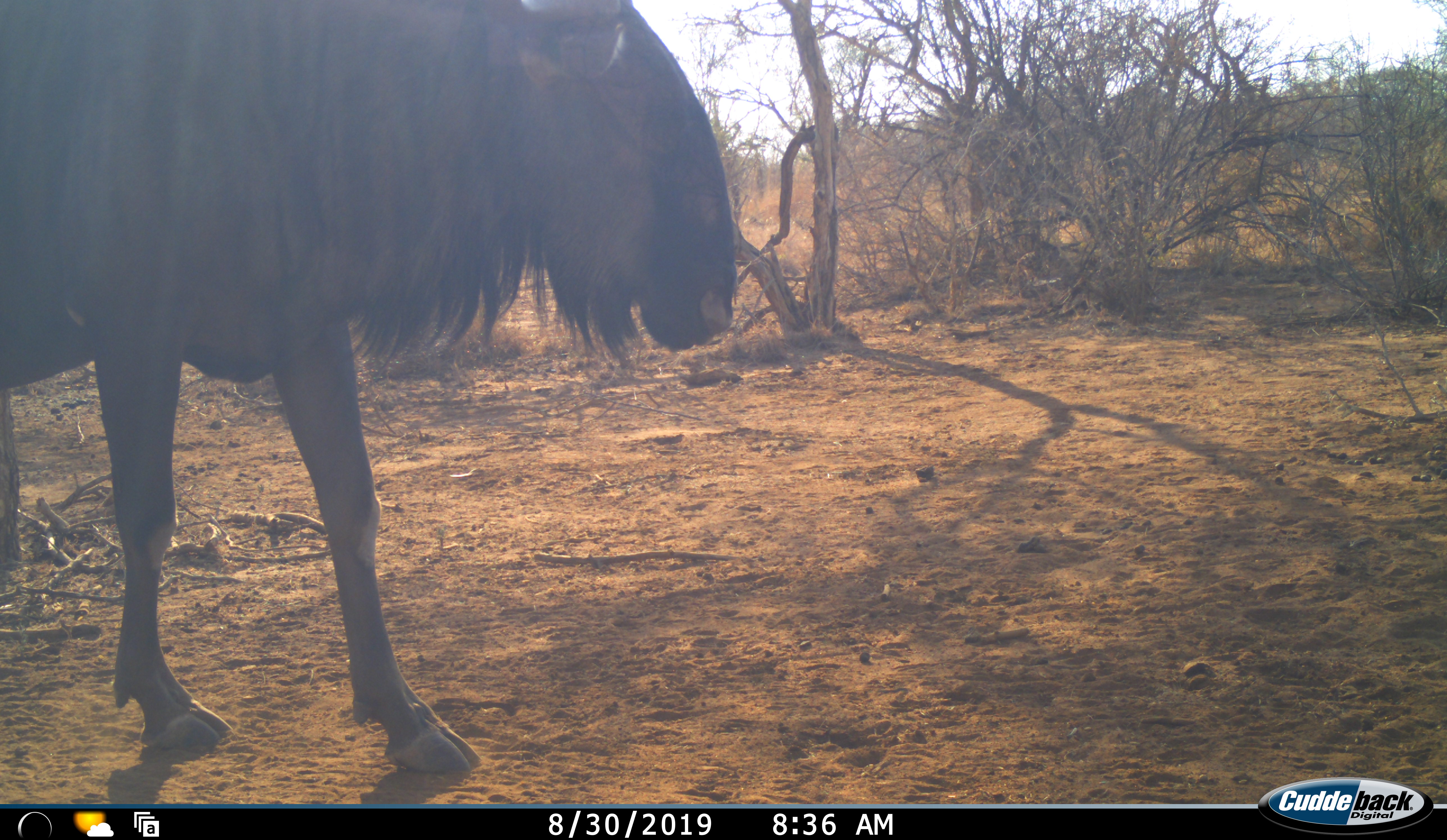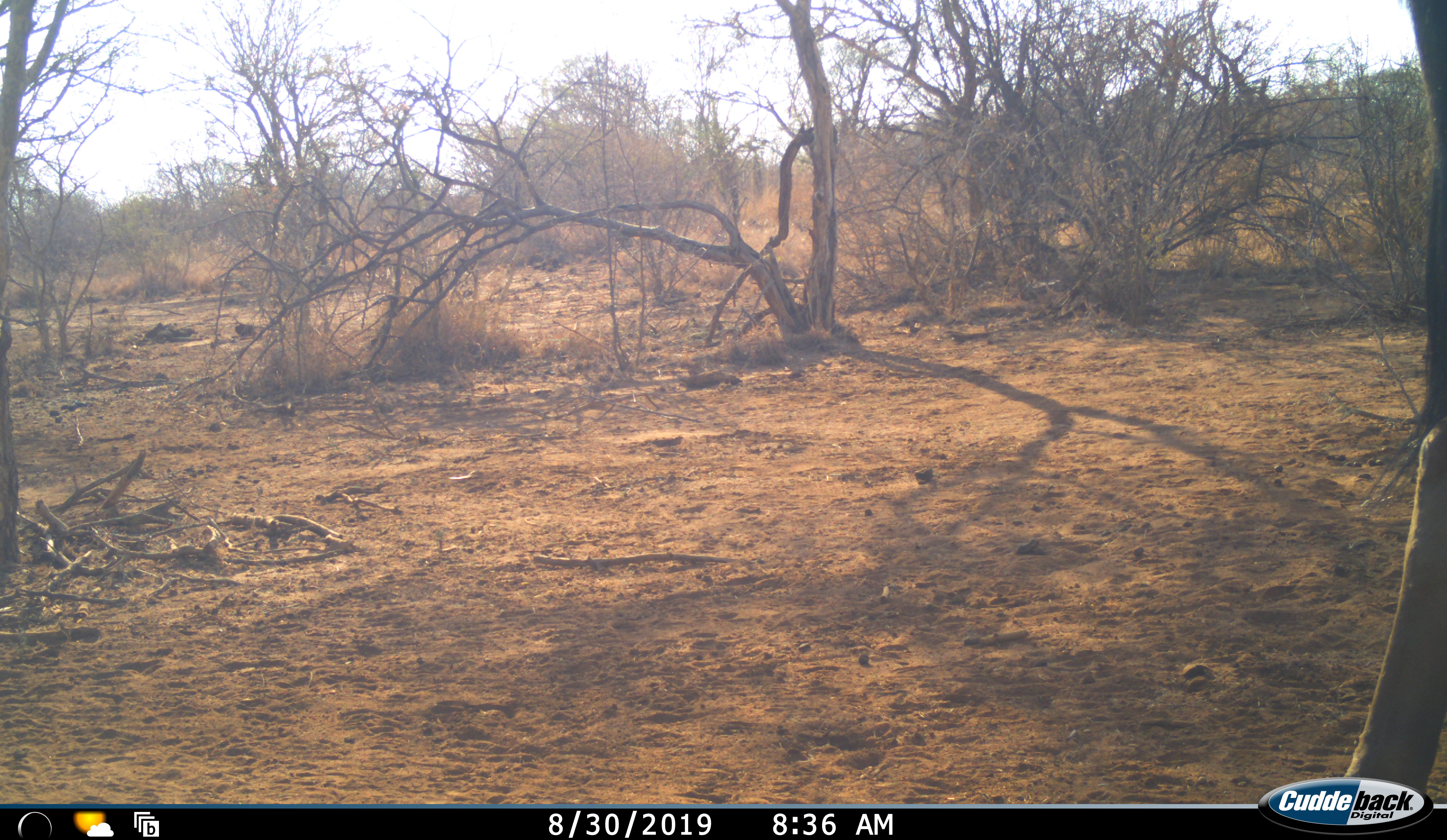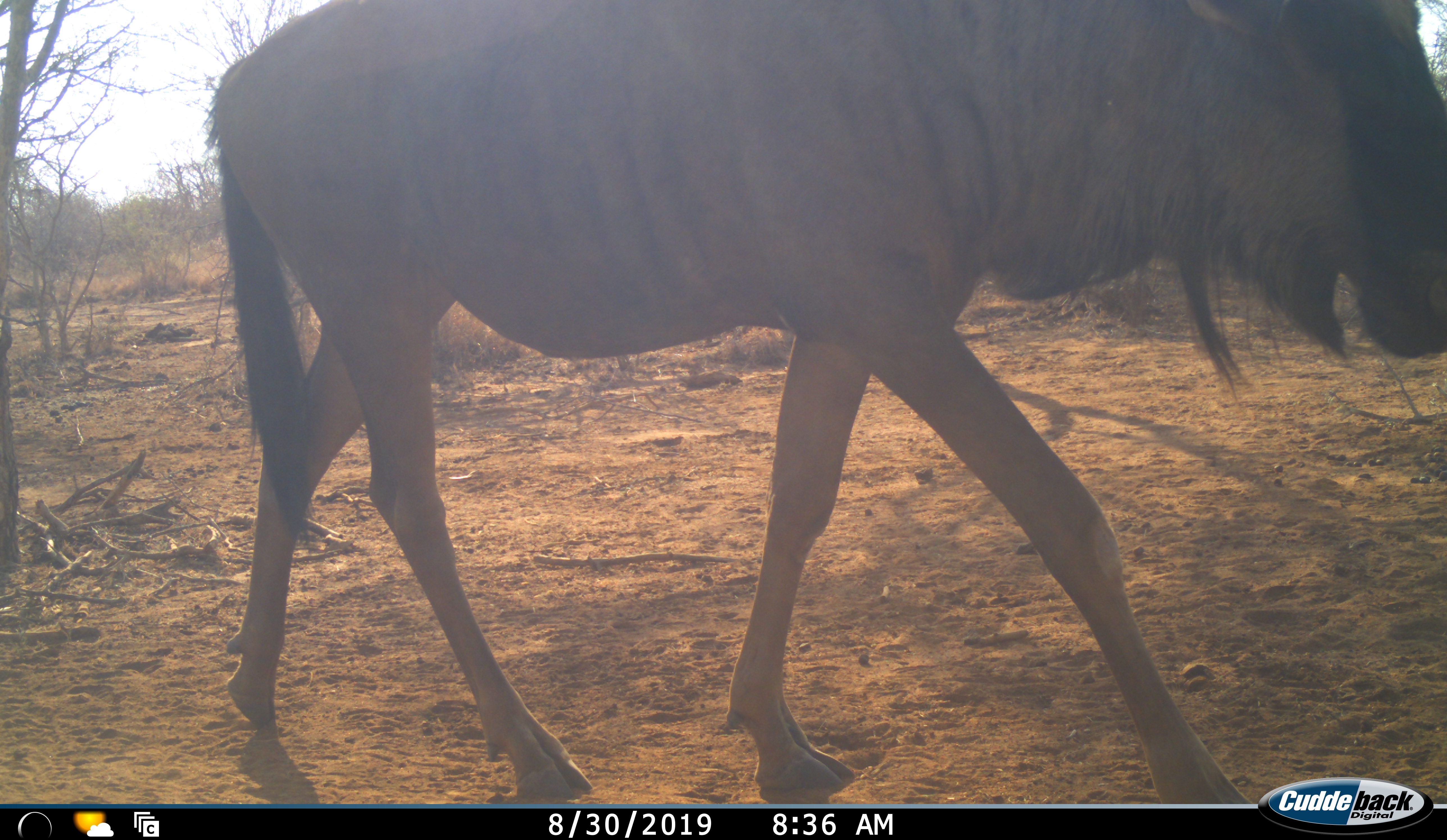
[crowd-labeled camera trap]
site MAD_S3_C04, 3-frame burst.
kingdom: Animalia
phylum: Chordata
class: Mammalia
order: Artiodactyla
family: Bovidae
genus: Connochaetes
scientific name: Connochaetes taurinus taurinus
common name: blue wildebeest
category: wildebeestblue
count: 1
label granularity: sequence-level